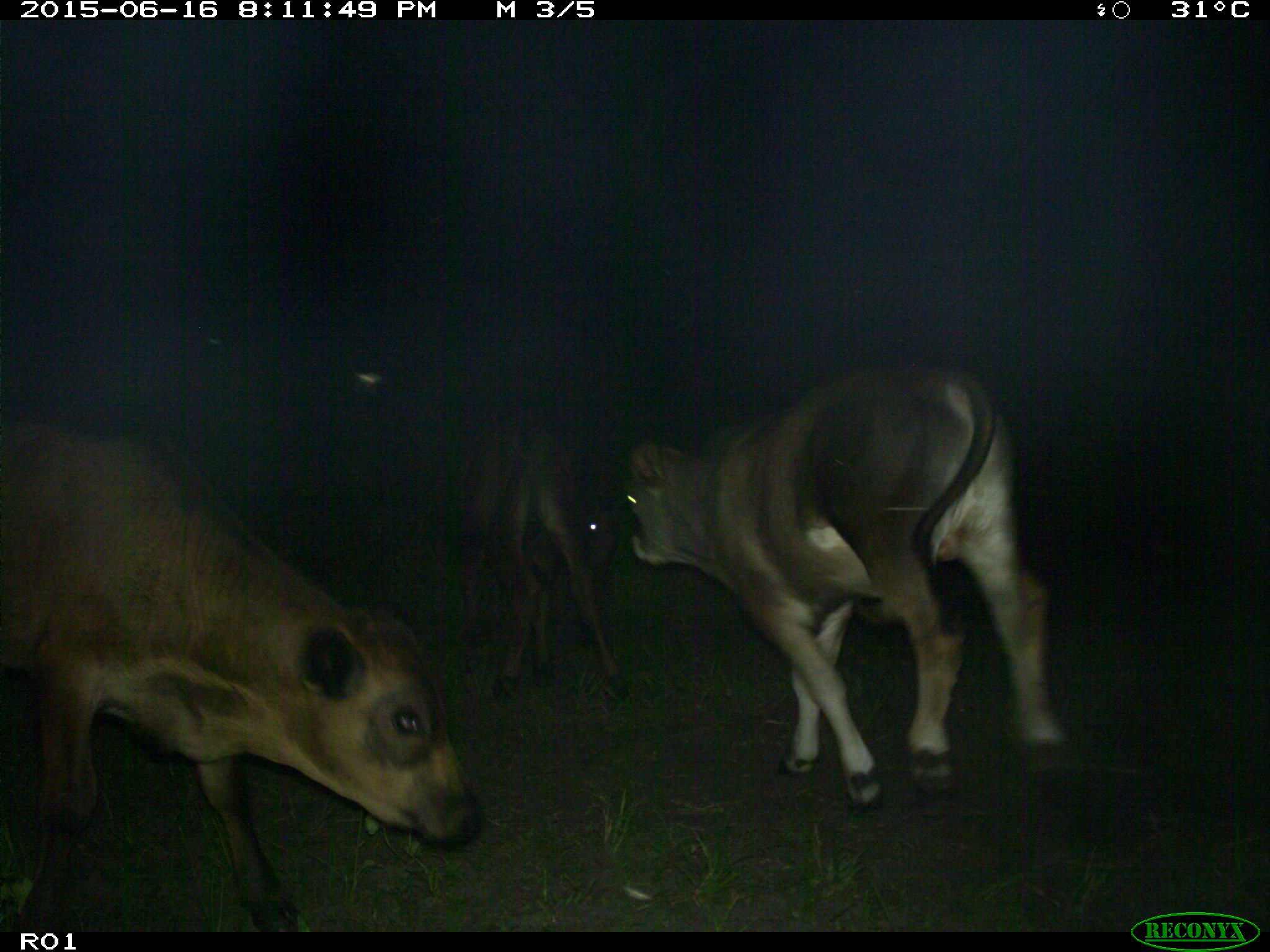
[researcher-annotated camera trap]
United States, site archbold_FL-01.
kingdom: Animalia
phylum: Chordata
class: Mammalia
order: Artiodactyla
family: Bovidae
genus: Bos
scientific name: Bos taurus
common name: domestic cow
Bos taurus (domestic cow).